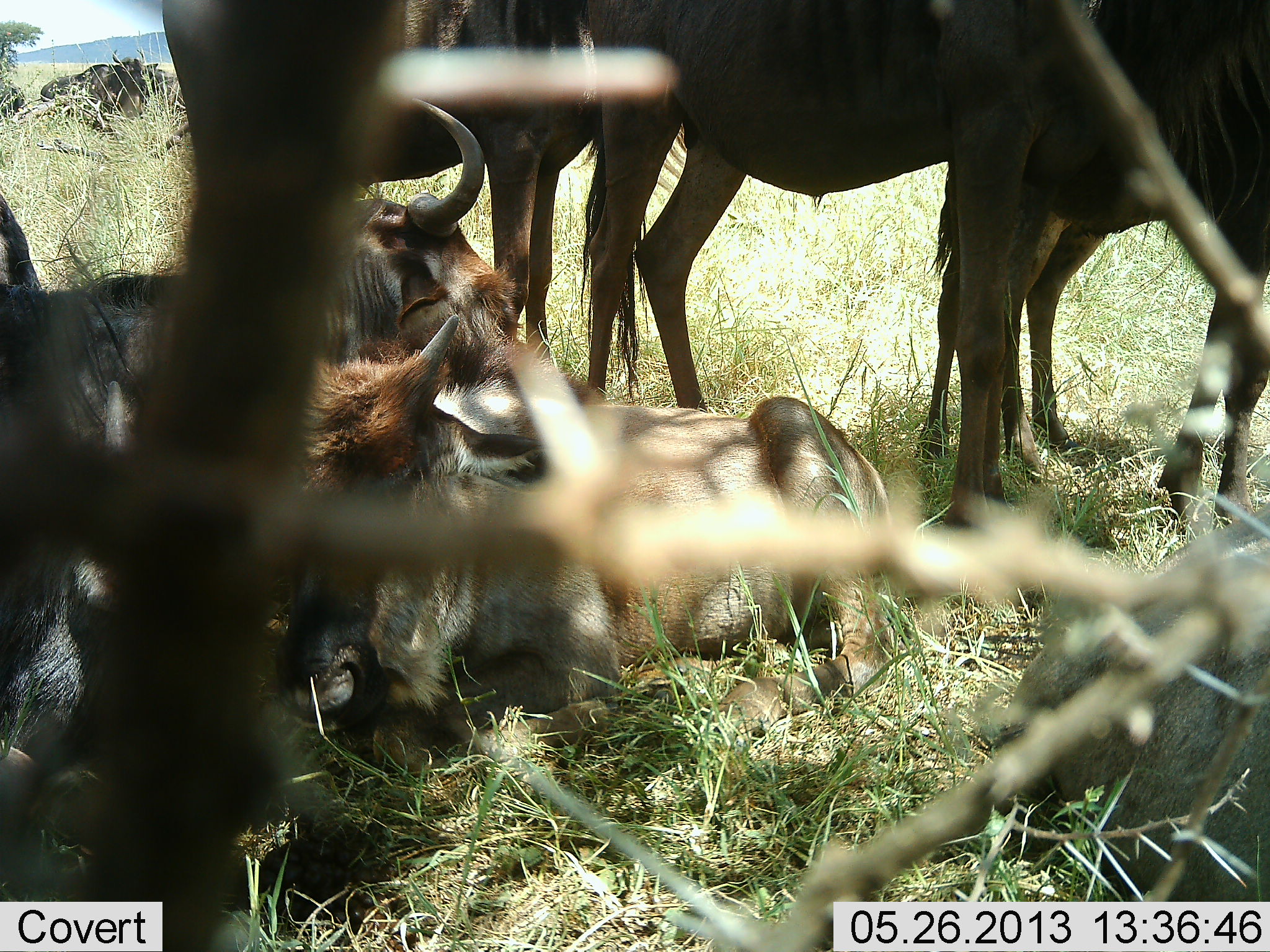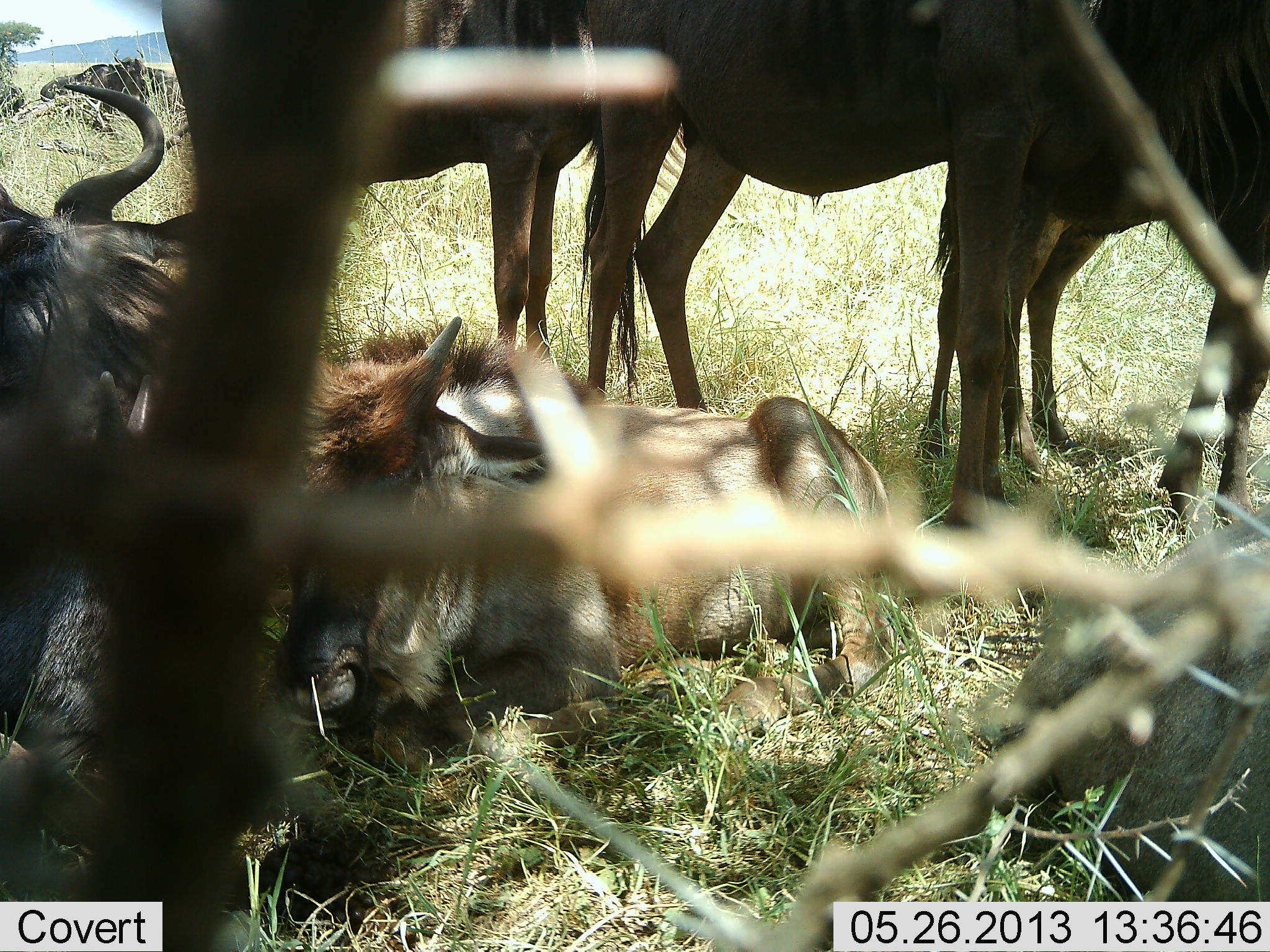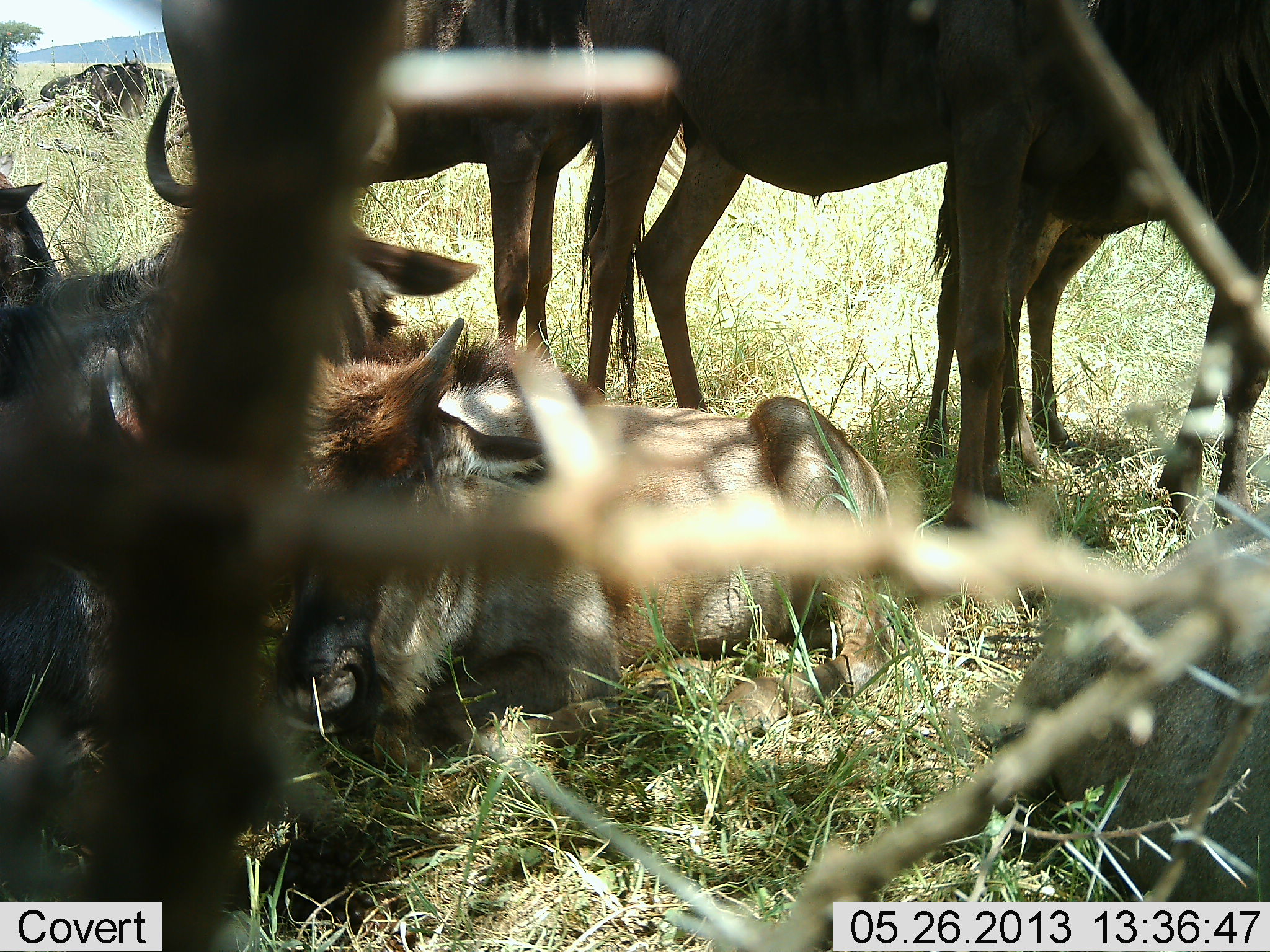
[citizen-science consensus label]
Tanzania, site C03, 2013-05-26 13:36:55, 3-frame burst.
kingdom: Animalia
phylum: Chordata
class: Mammalia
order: Artiodactyla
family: Bovidae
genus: Connochaetes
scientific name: Connochaetes taurinus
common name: blue wildebeest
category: wildebeest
Wildebeest (blue wildebeest) (Connochaetes taurinus), count 6. Behavior (volunteer vote fractions): standing 90%, resting 100%, moving 0%, interacting 20%. Young present (vote fraction): 60%. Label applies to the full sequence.